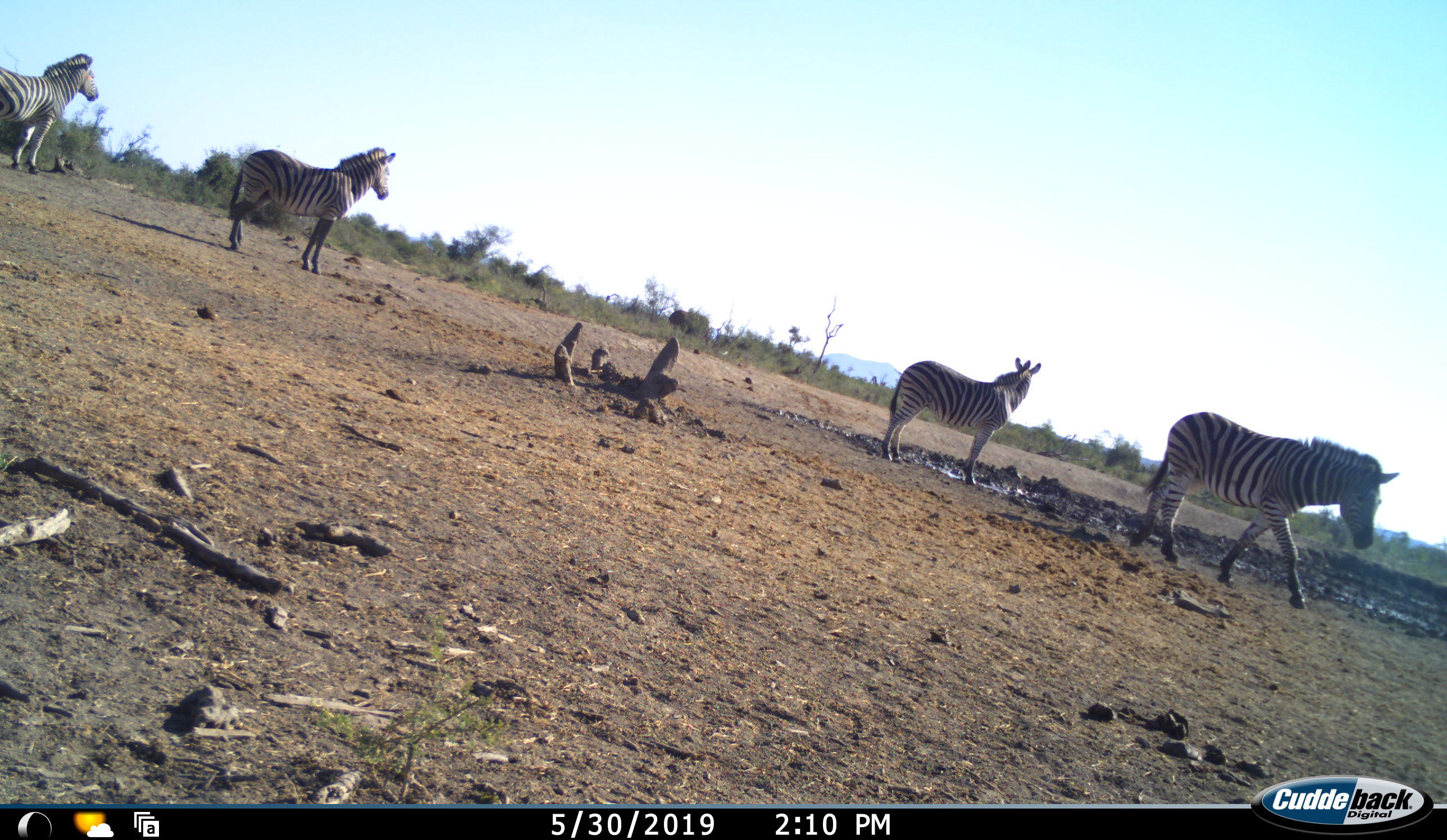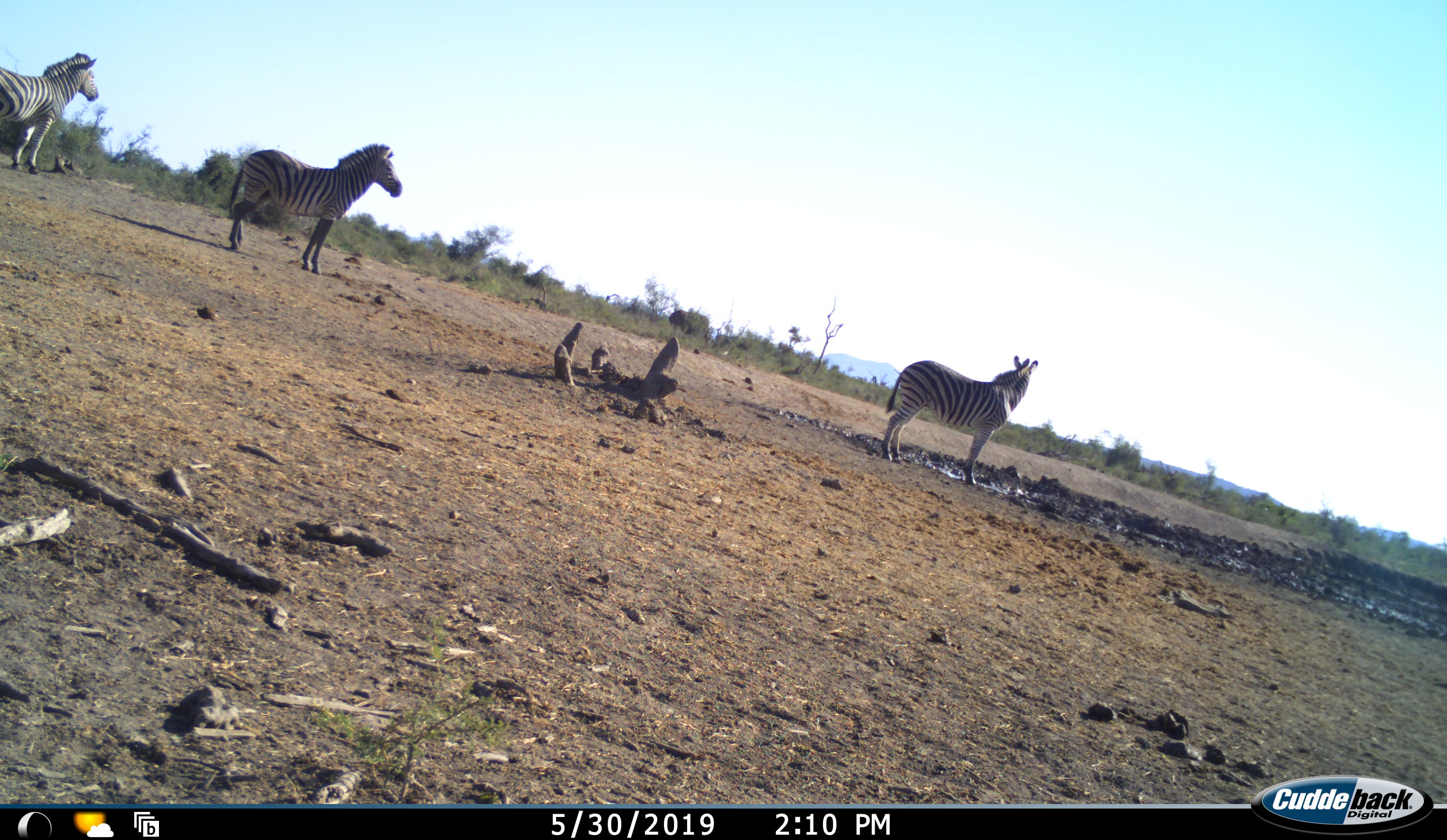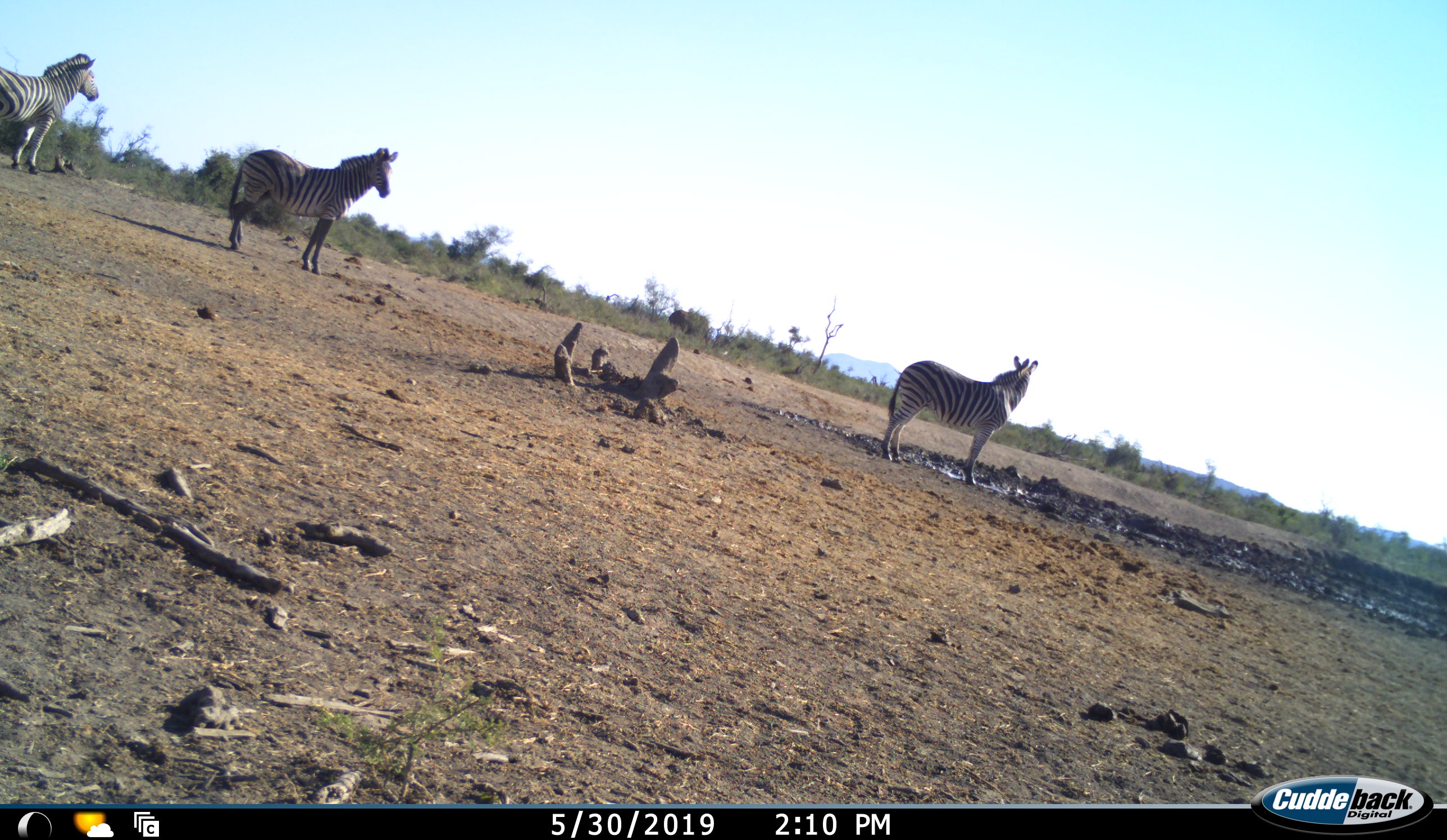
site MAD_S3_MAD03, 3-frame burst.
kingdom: Animalia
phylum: Chordata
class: Mammalia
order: Perissodactyla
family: Equidae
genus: Equus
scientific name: Equus quagga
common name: plains zebra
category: zebraplains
Zebraplains (plains zebra) (Equus quagga), count 4. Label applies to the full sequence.